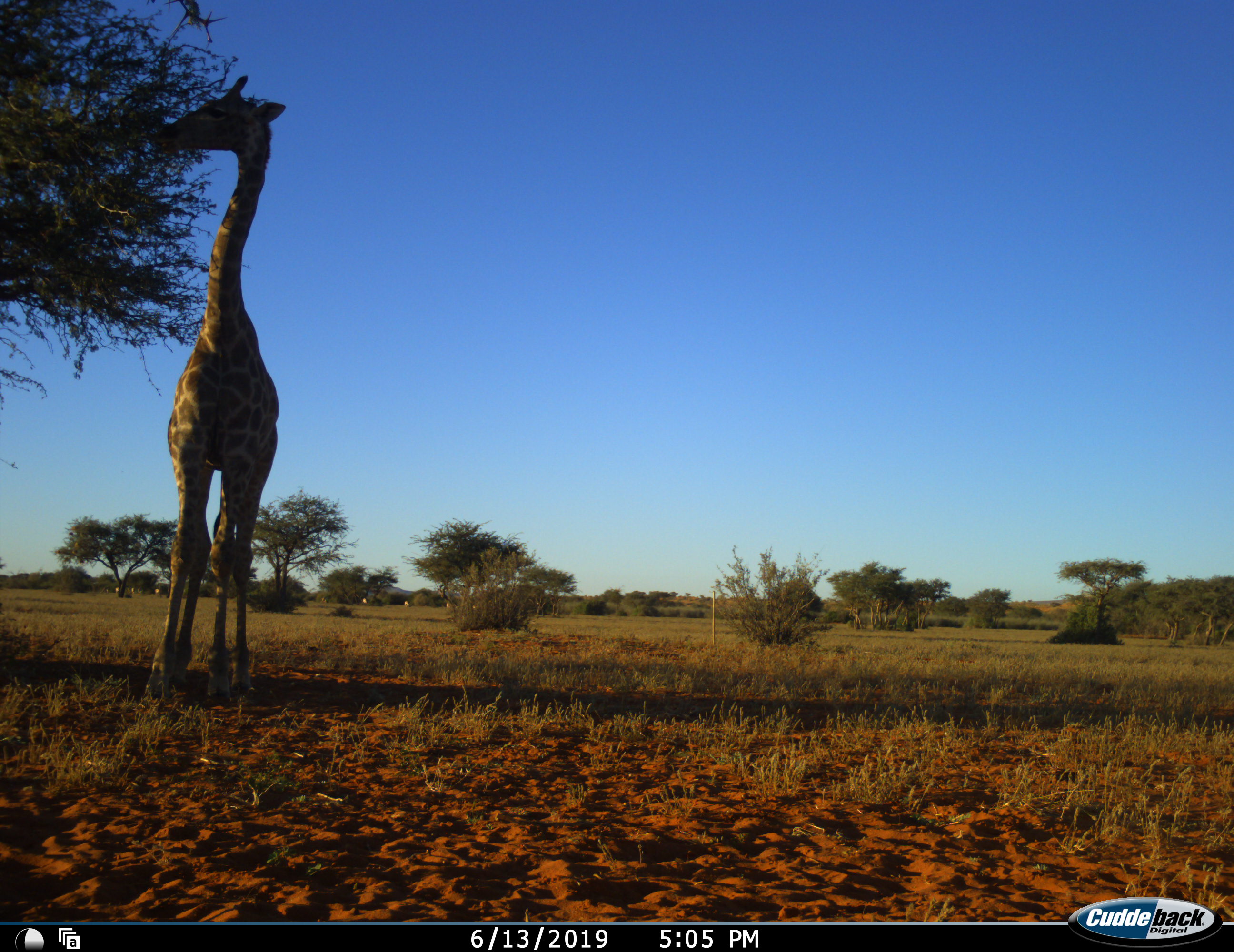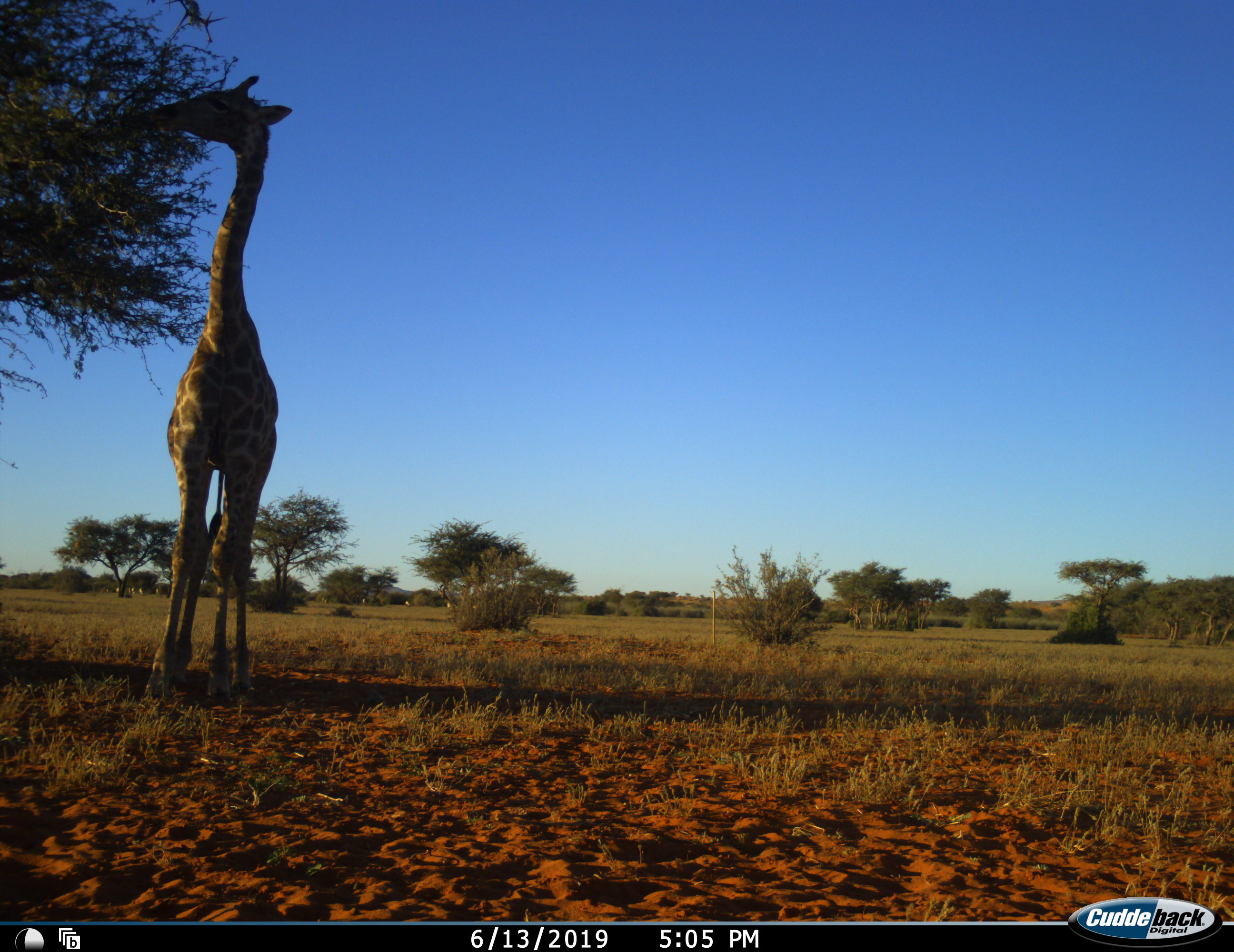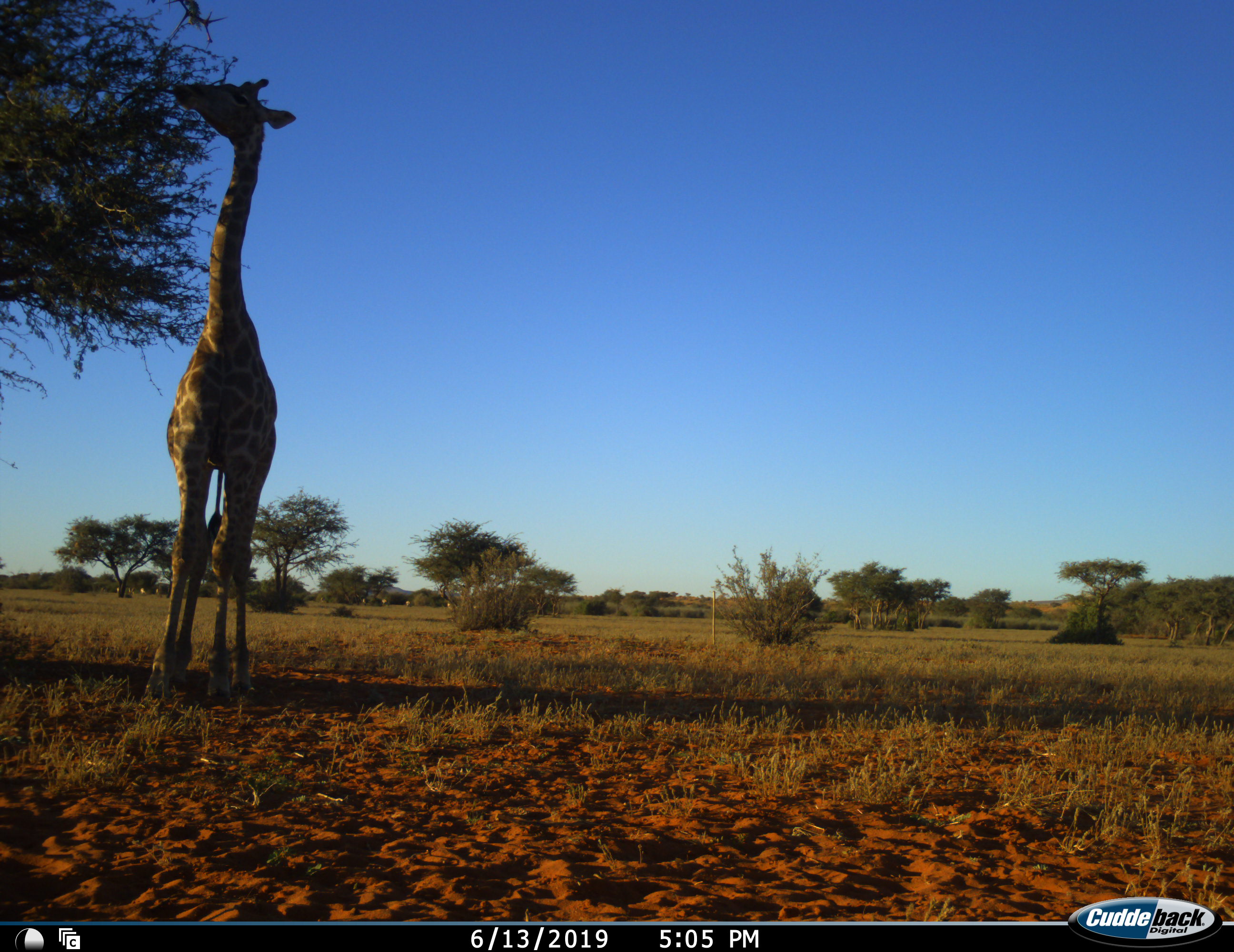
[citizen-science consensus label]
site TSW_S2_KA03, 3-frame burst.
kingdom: Animalia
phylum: Chordata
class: Mammalia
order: Artiodactyla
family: Giraffidae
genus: Giraffa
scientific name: Giraffa camelopardalis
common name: giraffe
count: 1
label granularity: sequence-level